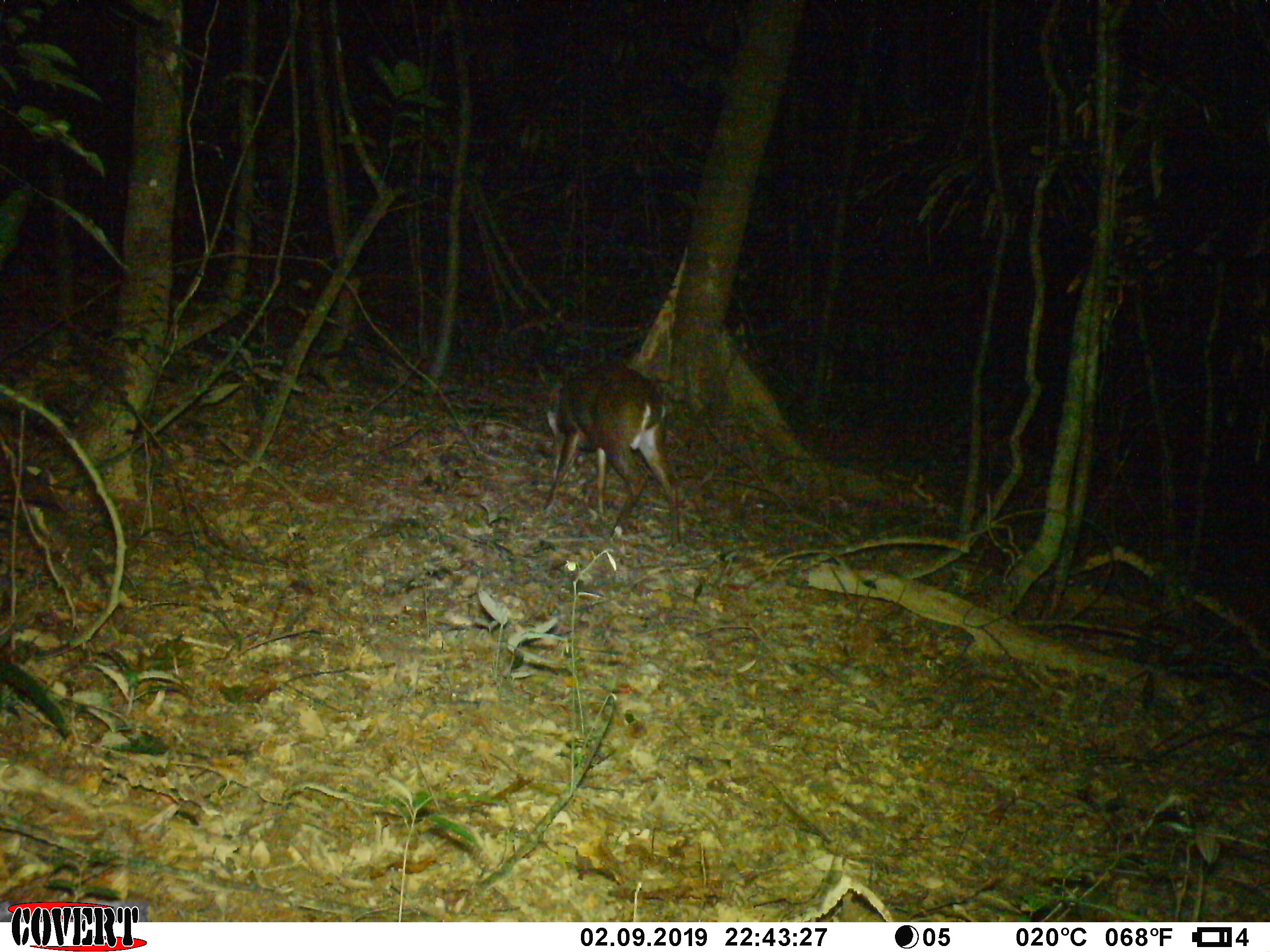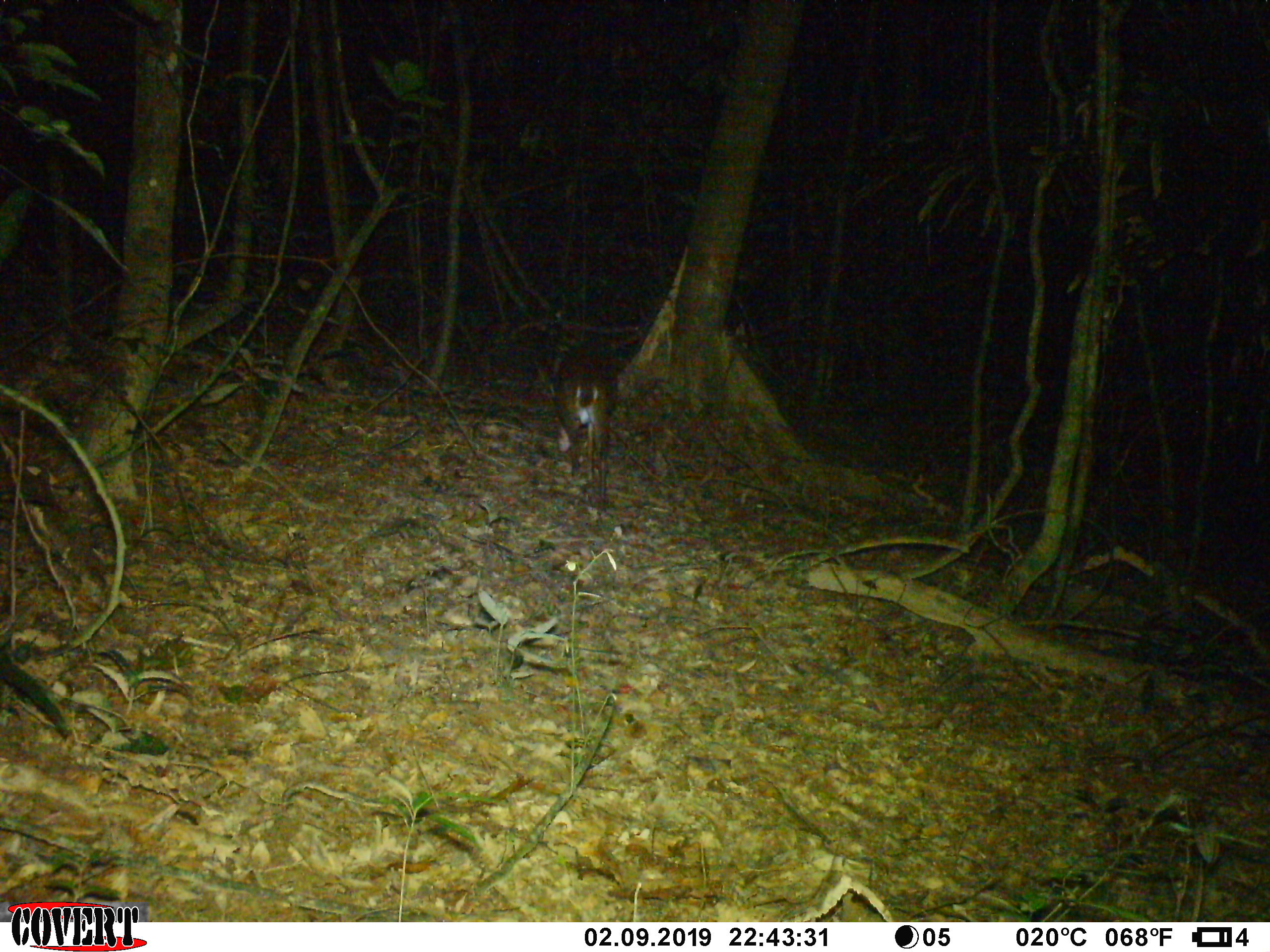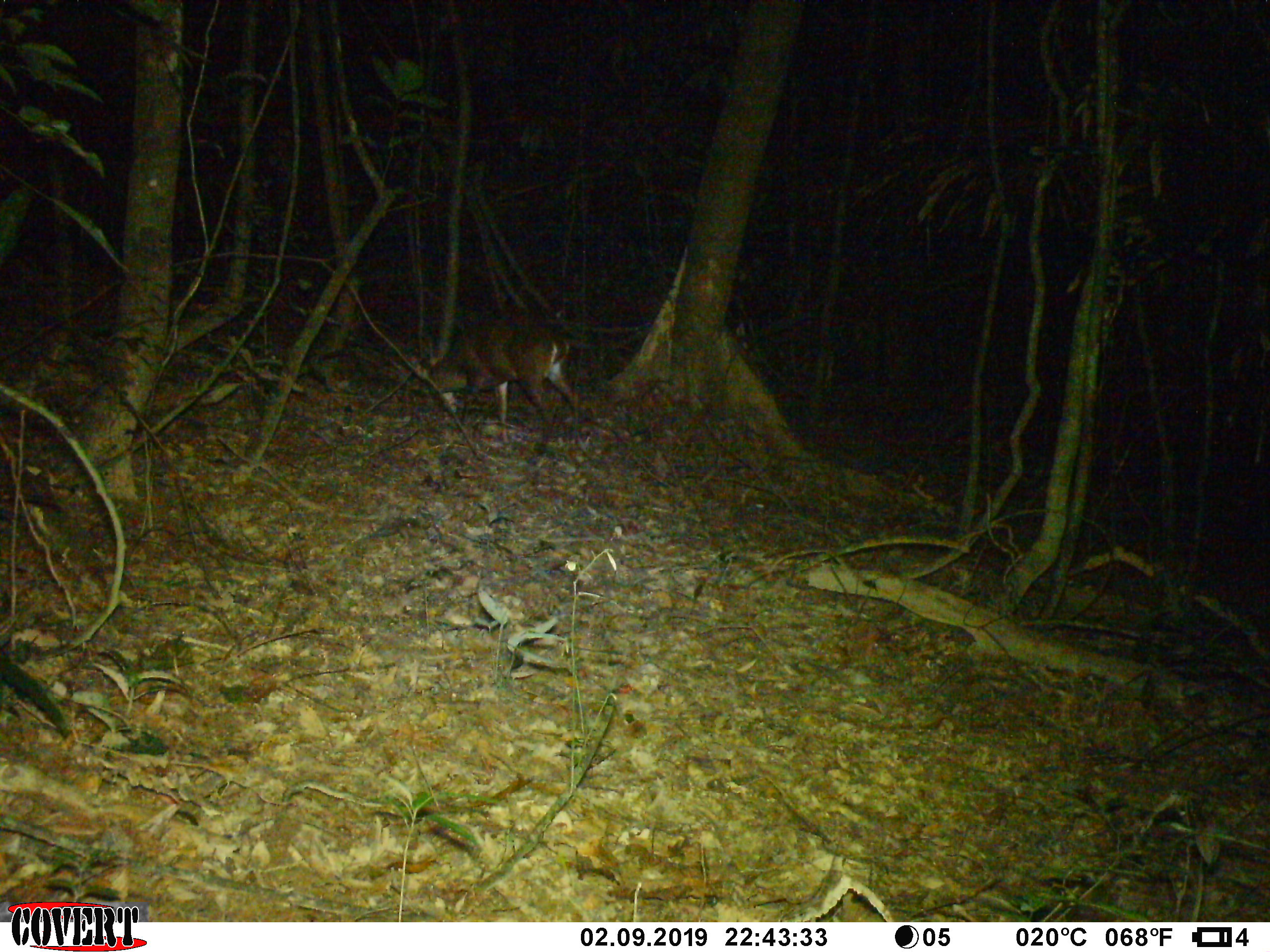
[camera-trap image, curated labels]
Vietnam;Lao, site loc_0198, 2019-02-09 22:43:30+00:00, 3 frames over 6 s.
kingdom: Animalia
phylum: Chordata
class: Mammalia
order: Artiodactyla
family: Cervidae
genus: Muntiacus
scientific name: Muntiacus vuquangensis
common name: large-antlered muntjac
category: large antlered muntjac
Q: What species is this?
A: Large antlered muntjac (large-antlered muntjac) (Muntiacus vuquangensis).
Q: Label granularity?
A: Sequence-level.